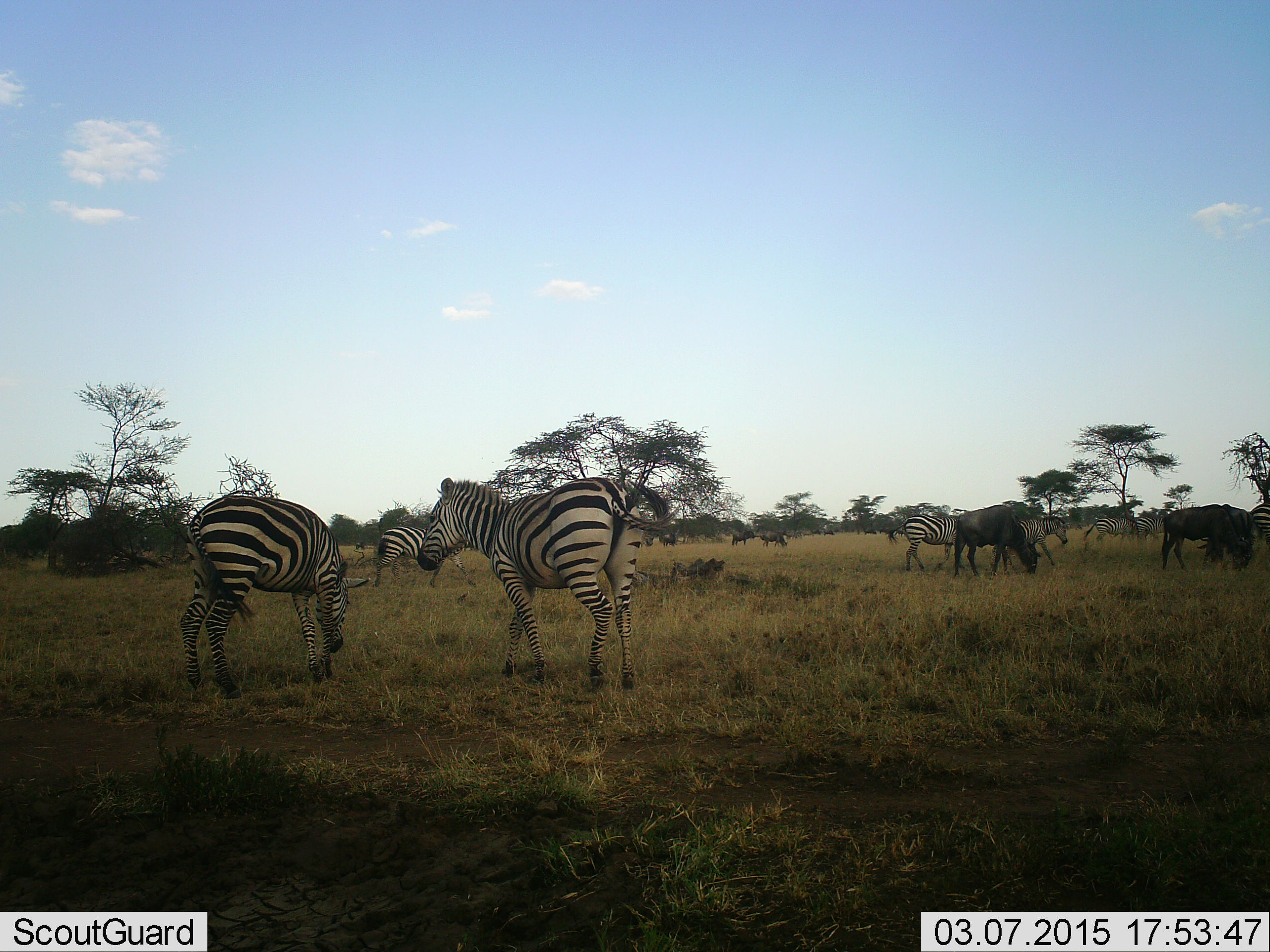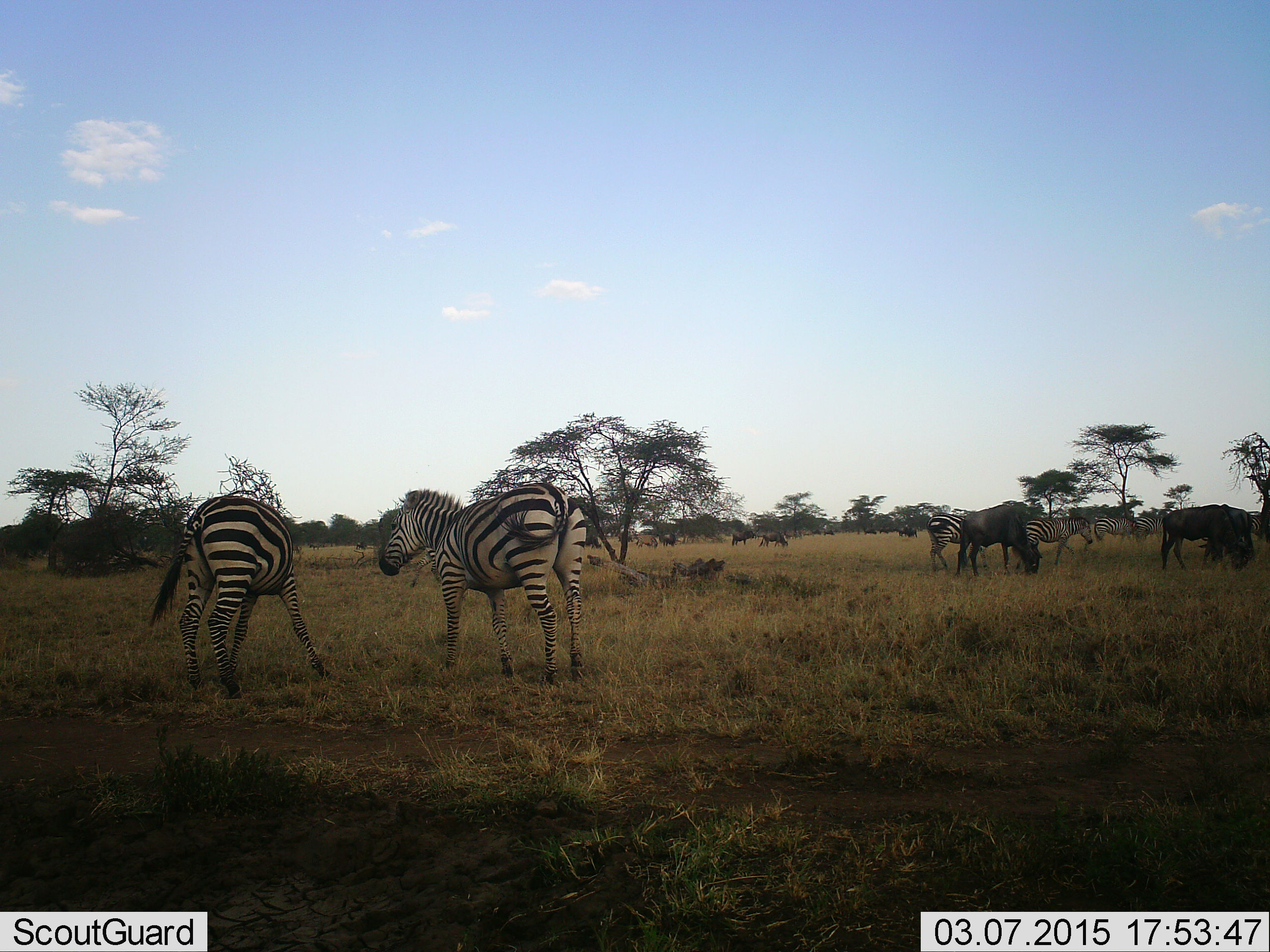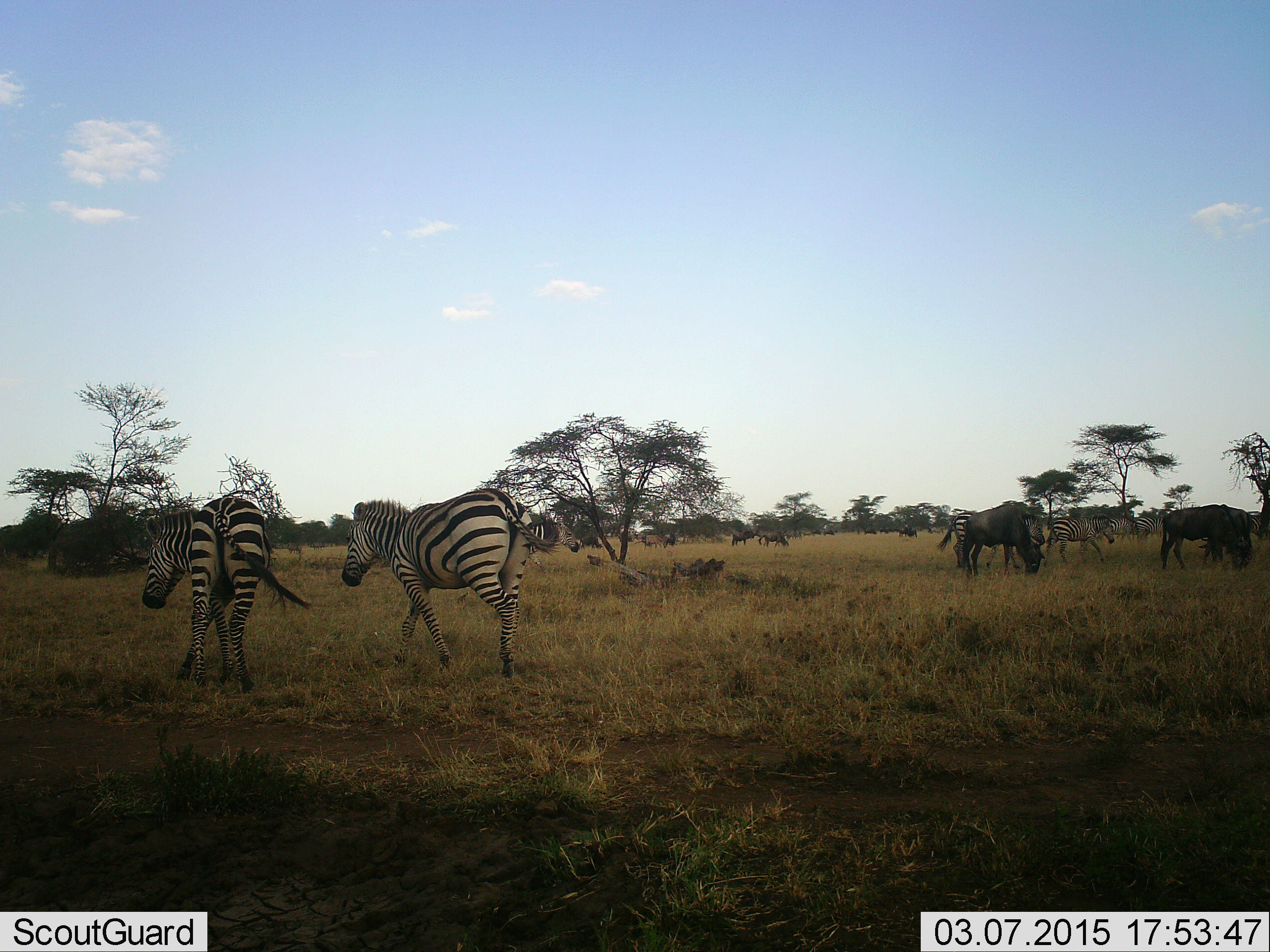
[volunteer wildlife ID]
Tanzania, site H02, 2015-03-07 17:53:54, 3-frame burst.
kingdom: Animalia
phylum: Chordata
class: Mammalia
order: Artiodactyla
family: Bovidae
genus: Connochaetes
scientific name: Connochaetes taurinus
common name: blue wildebeest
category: wildebeest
Wildebeest (blue wildebeest) (Connochaetes taurinus), count 6. Behavior (volunteer vote fractions): standing 40%, resting 0%, moving 40%, interacting 0%. Young present (vote fraction): 0%. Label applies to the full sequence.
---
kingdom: Animalia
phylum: Chordata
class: Mammalia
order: Perissodactyla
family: Equidae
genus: Equus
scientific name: Equus quagga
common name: plains zebra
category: zebra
Zebra (plains zebra) (Equus quagga), count 5. Behavior (volunteer vote fractions): standing 50%, resting 0%, moving 83%, interacting 8%. Young present (vote fraction): 0%. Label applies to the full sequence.